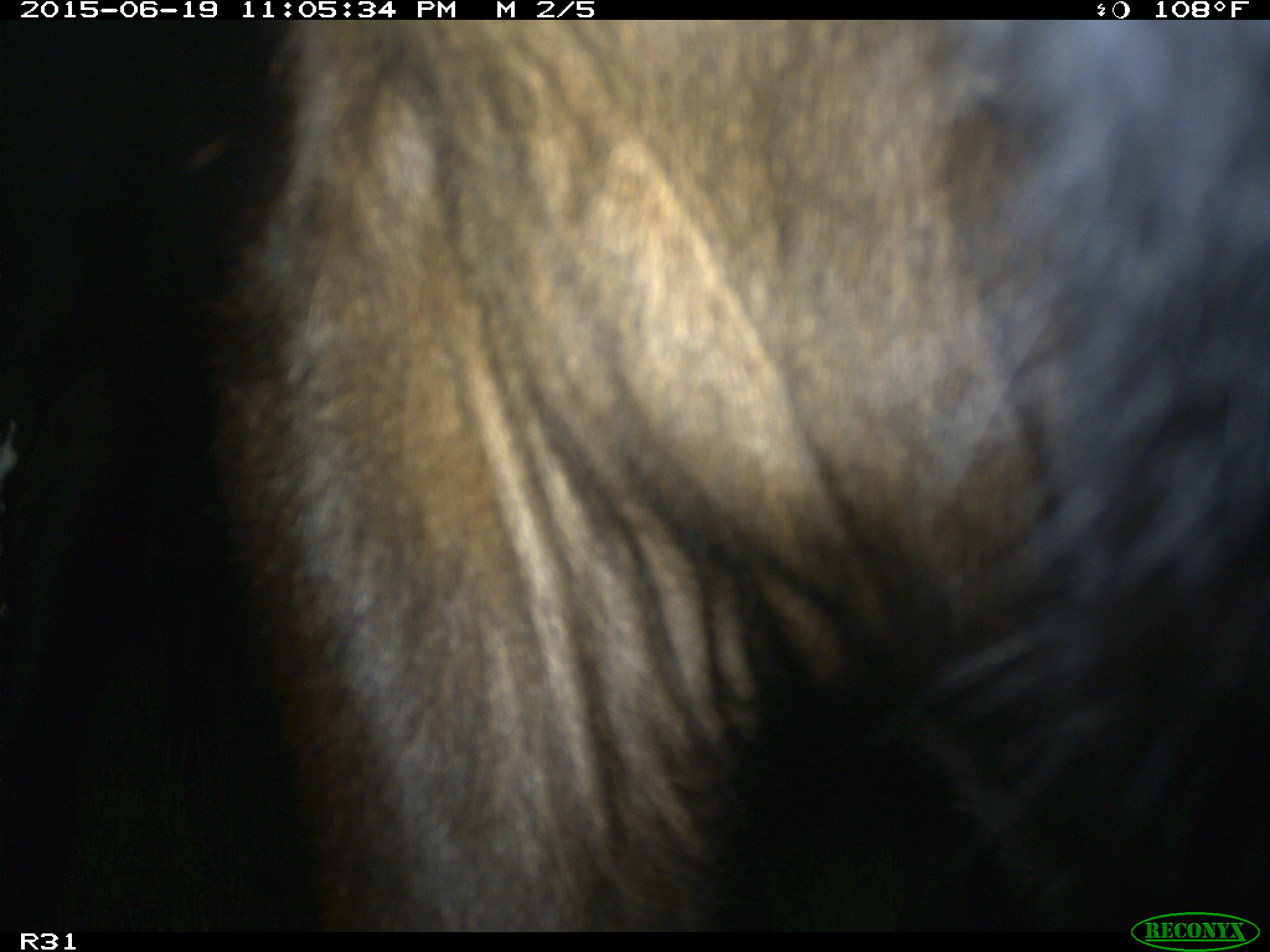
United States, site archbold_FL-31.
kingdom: Animalia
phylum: Chordata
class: Mammalia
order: Artiodactyla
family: Bovidae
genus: Bos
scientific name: Bos taurus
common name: domestic cow